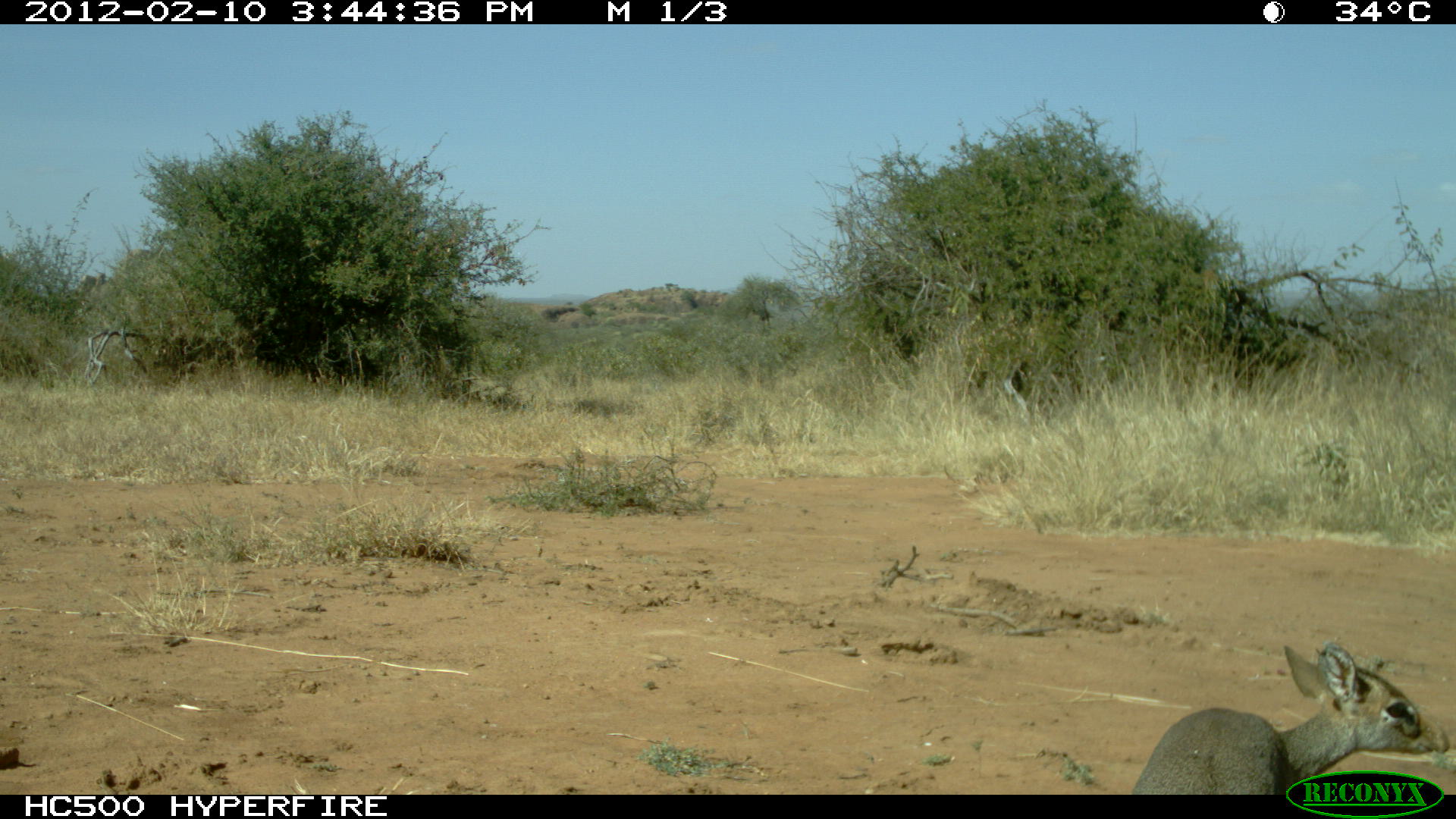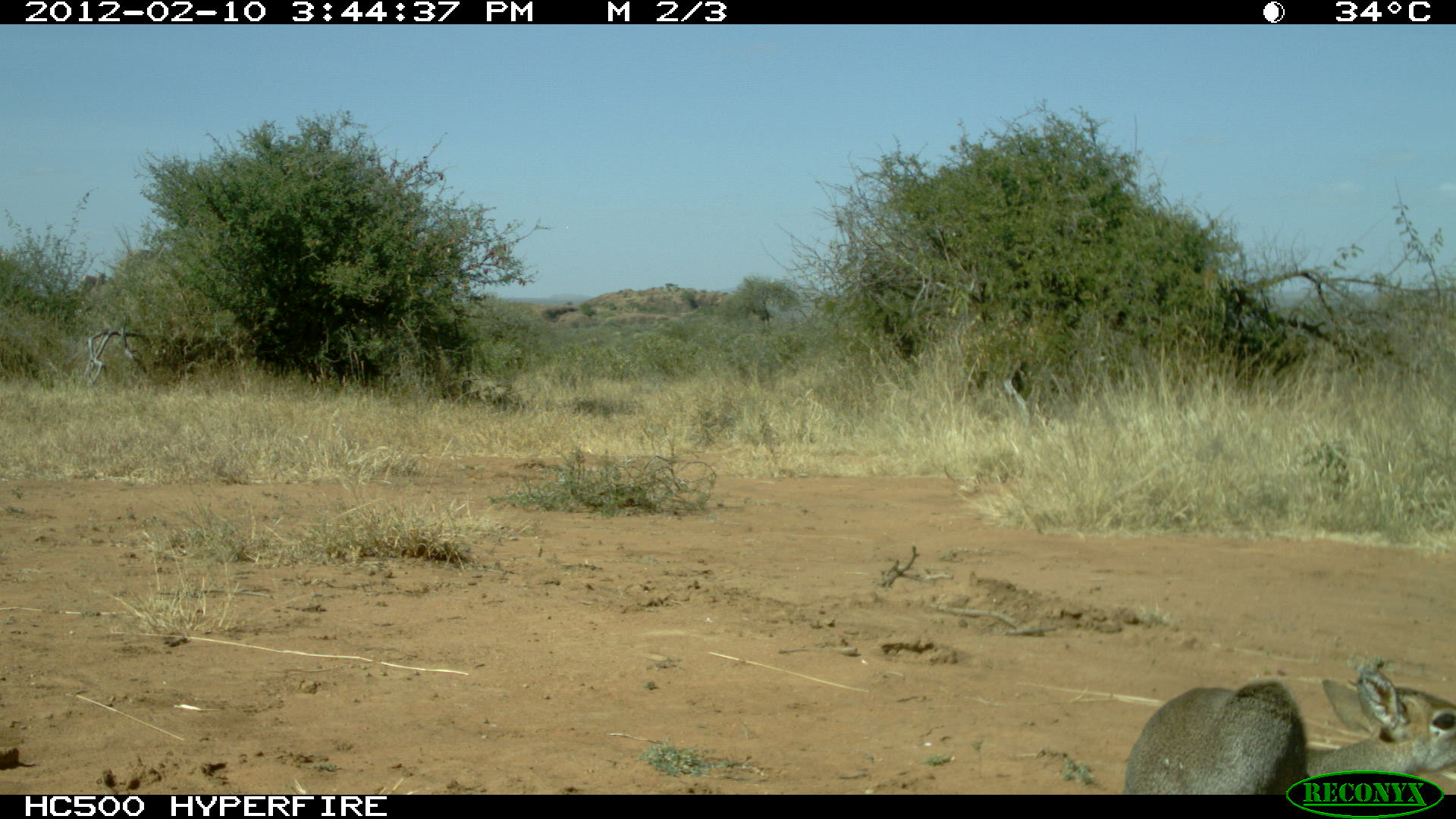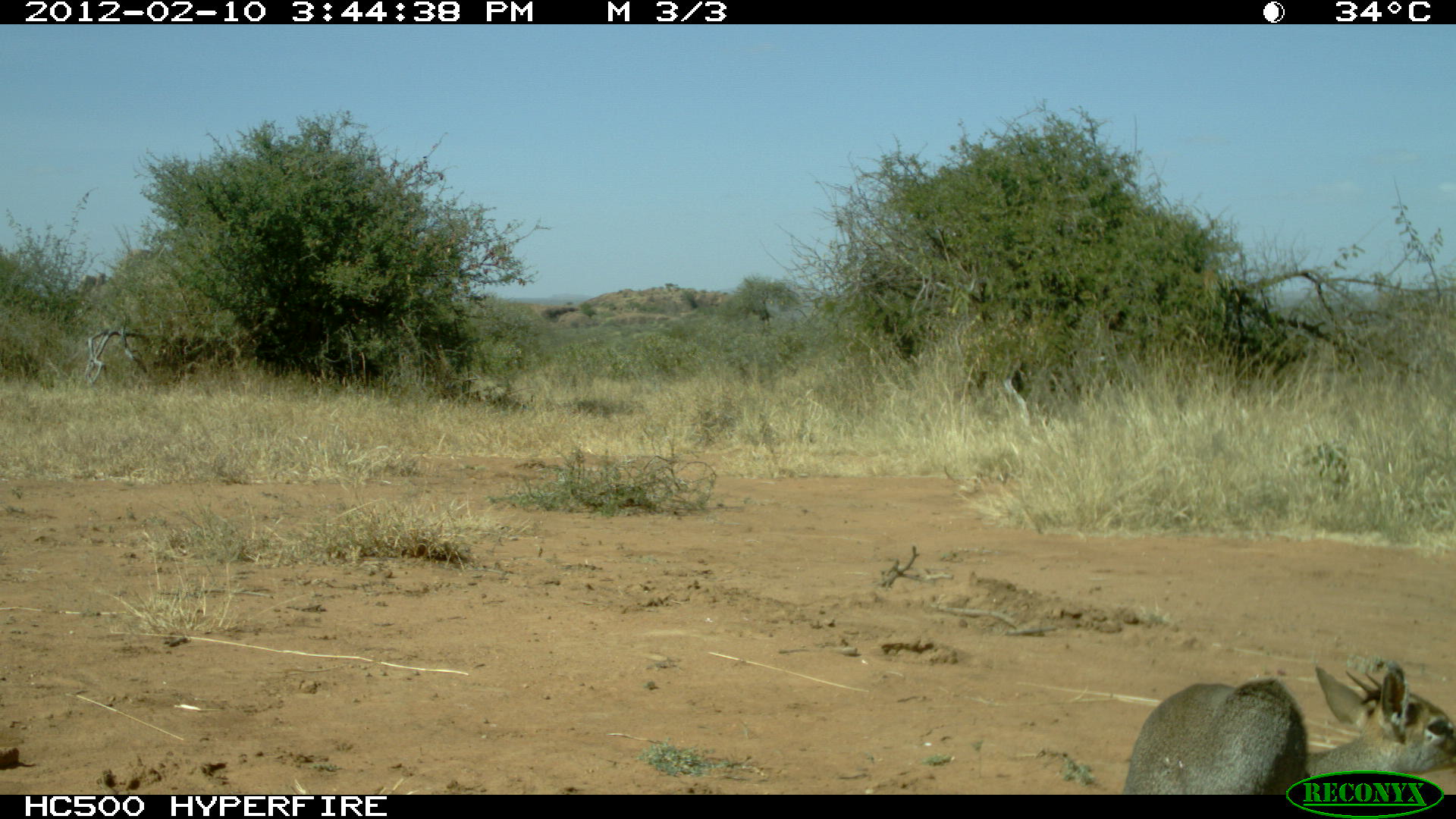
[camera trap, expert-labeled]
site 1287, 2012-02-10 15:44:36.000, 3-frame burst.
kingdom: Animalia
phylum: Chordata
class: Mammalia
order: Artiodactyla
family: Bovidae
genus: Madoqua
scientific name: Madoqua guentheri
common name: günther's dik-dik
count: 1